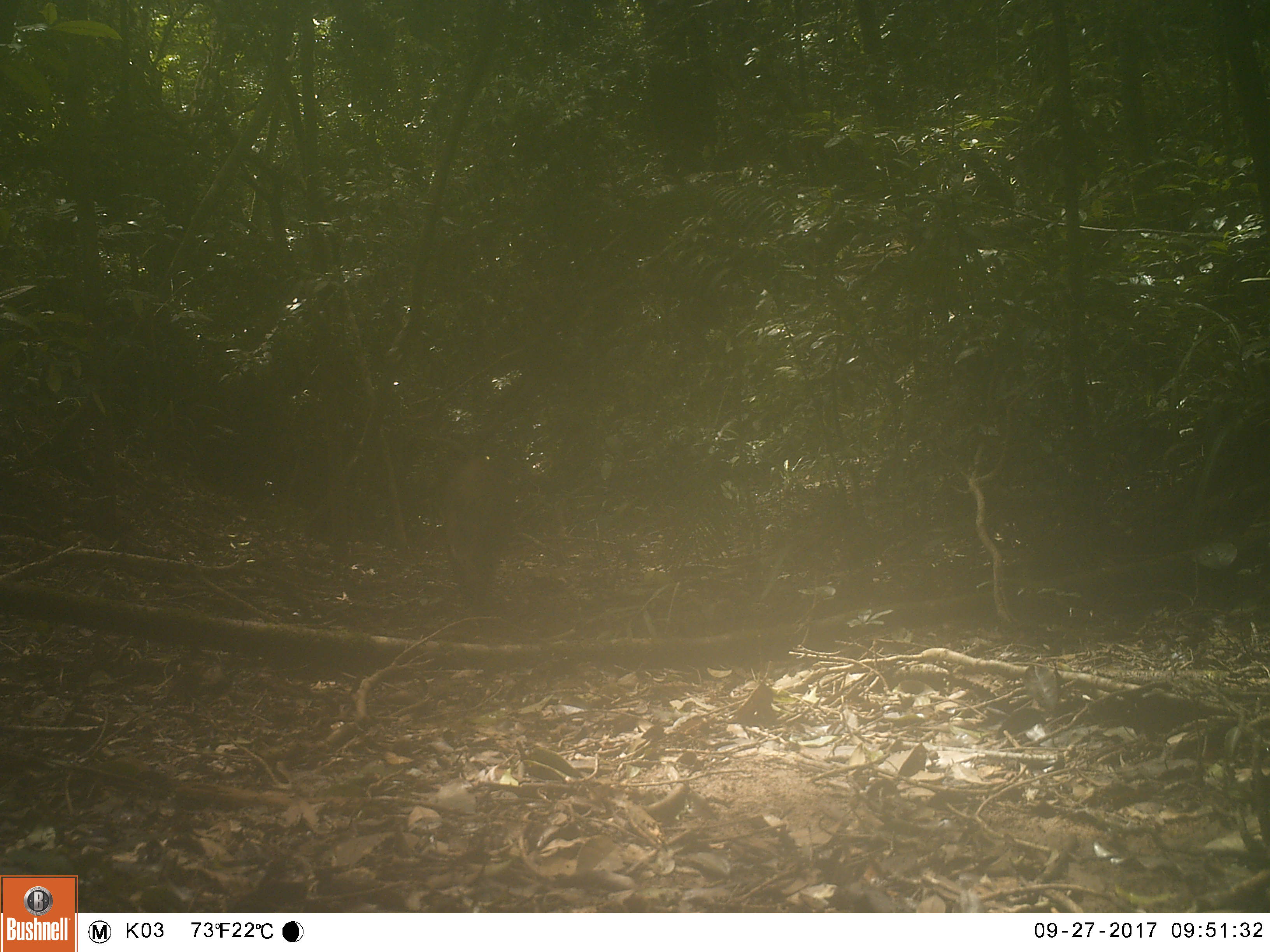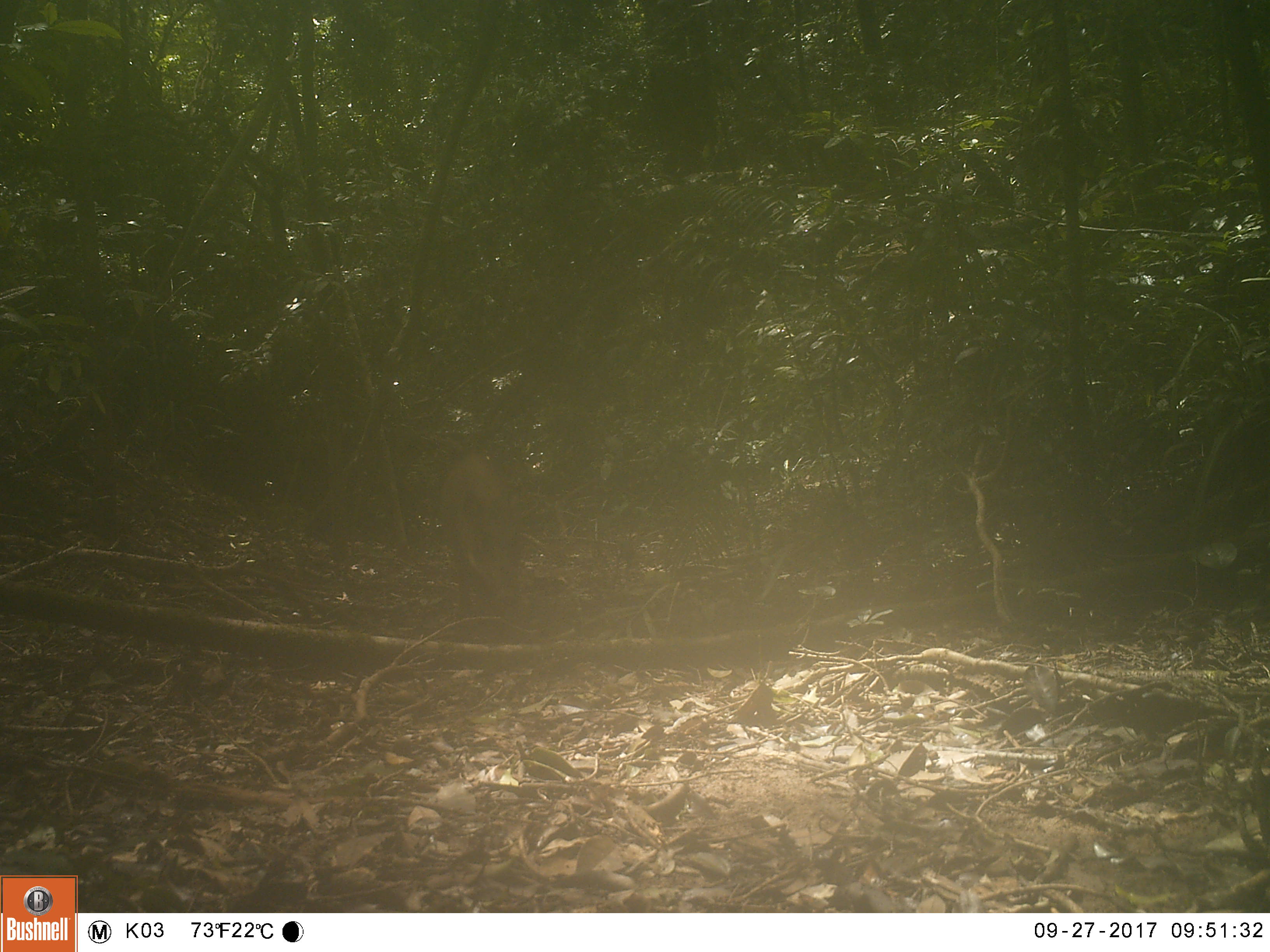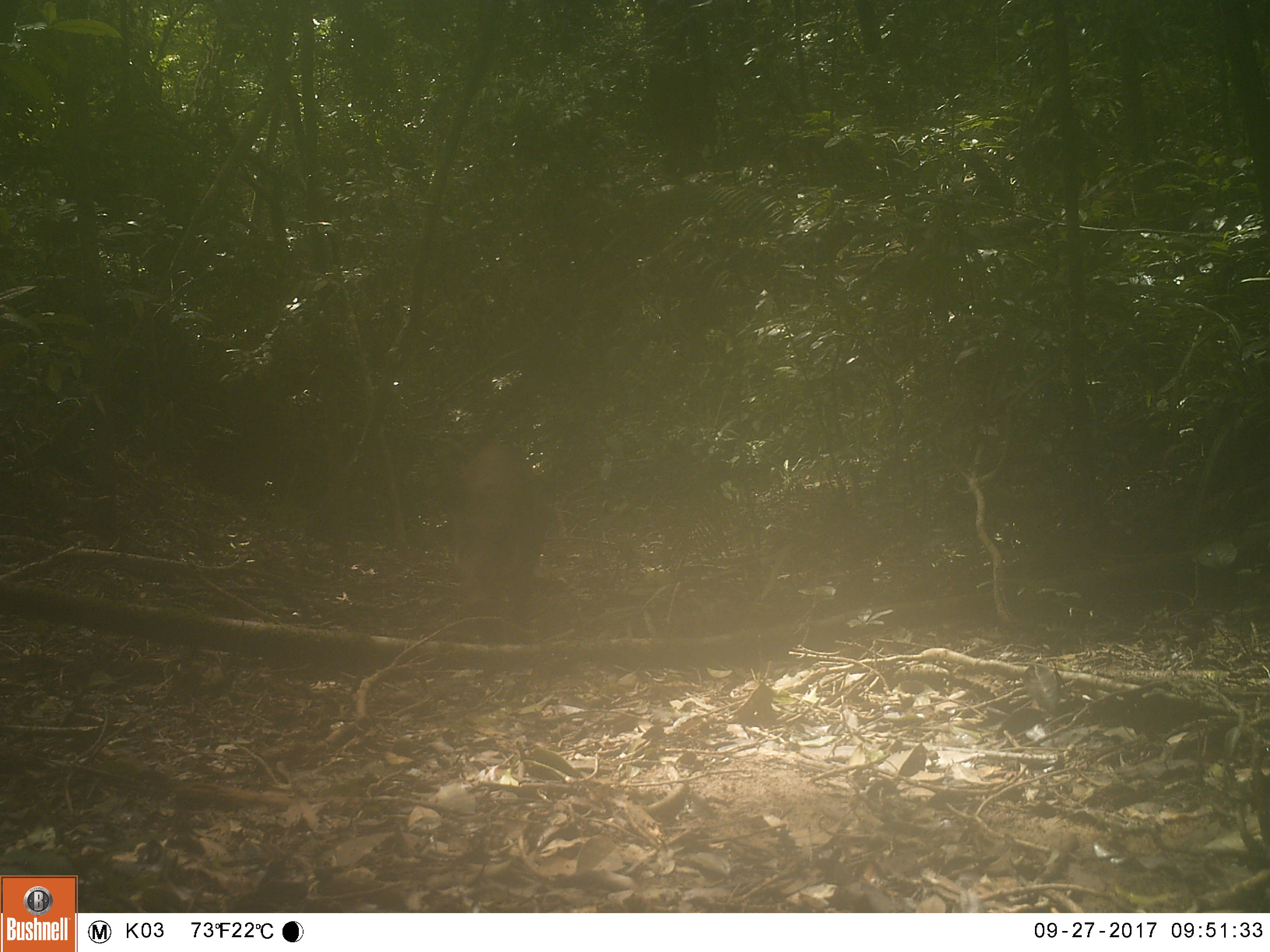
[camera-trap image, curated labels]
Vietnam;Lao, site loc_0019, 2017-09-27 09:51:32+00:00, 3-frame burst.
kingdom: Animalia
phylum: Chordata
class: Mammalia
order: Artiodactyla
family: Suidae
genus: Sus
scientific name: Sus scrofa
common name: eurasian wild pig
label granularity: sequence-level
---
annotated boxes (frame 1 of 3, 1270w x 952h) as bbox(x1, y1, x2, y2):
eurasian wild pig: bbox(443, 455, 514, 628)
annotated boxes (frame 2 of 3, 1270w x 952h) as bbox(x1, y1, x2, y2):
eurasian wild pig: bbox(438, 452, 526, 618)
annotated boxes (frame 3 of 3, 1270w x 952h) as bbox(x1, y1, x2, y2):
eurasian wild pig: bbox(450, 438, 542, 616)